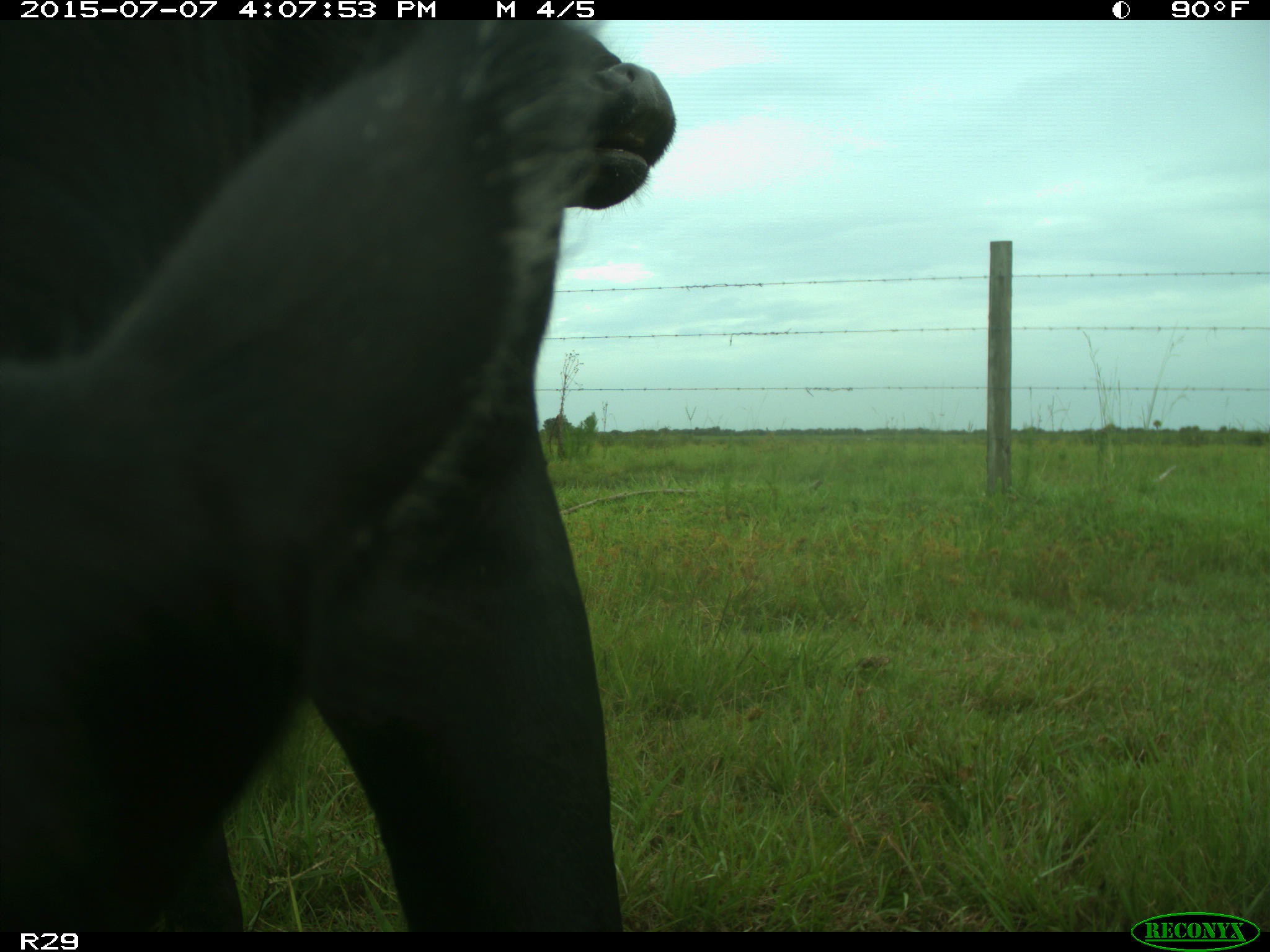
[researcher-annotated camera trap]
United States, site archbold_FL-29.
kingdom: Animalia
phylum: Chordata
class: Mammalia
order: Artiodactyla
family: Bovidae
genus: Bos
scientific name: Bos taurus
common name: domestic cow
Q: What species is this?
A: Bos taurus (domestic cow).